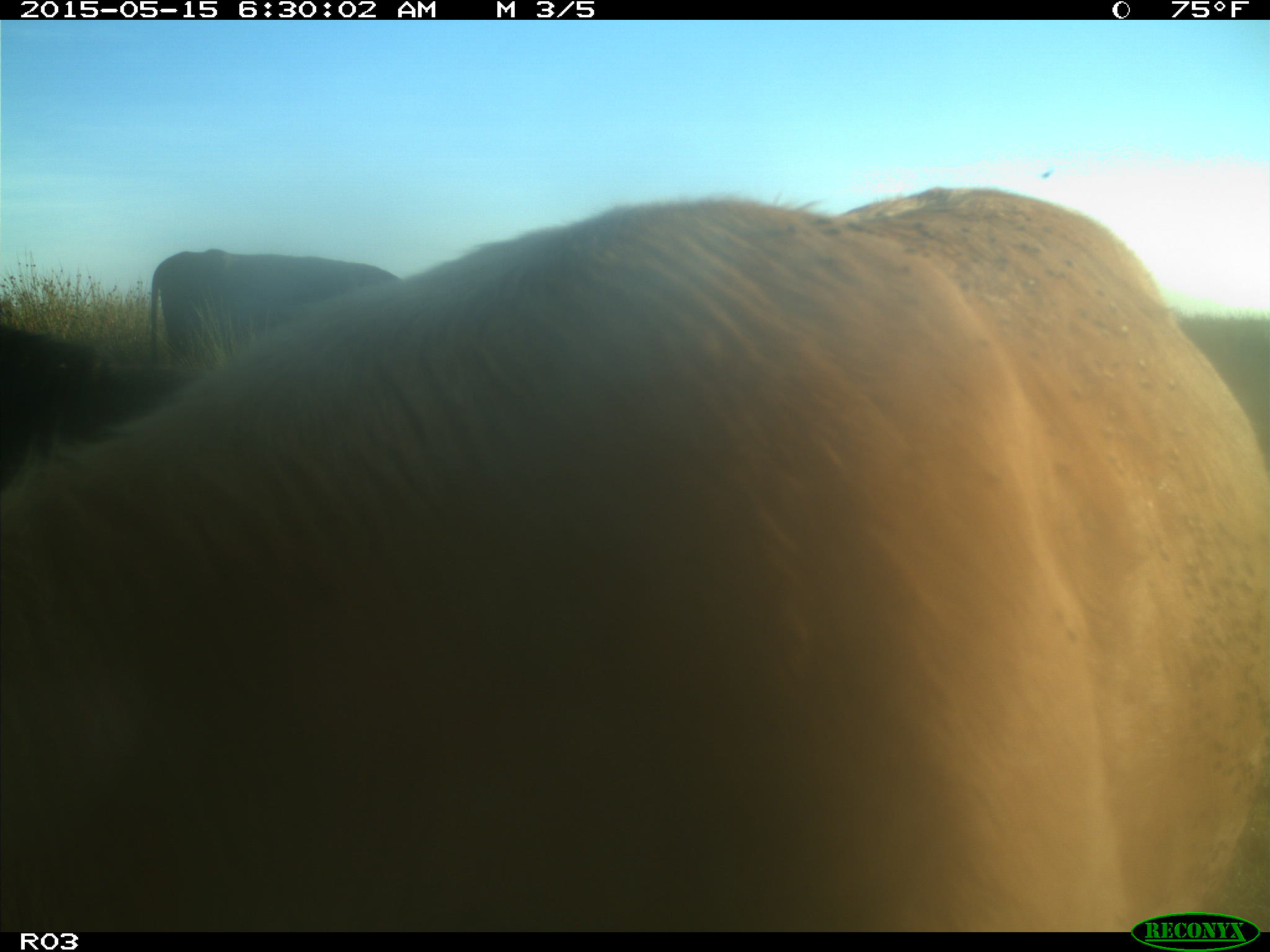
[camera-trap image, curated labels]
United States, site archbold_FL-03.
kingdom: Animalia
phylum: Chordata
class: Mammalia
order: Artiodactyla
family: Bovidae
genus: Bos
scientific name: Bos taurus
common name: domestic cow